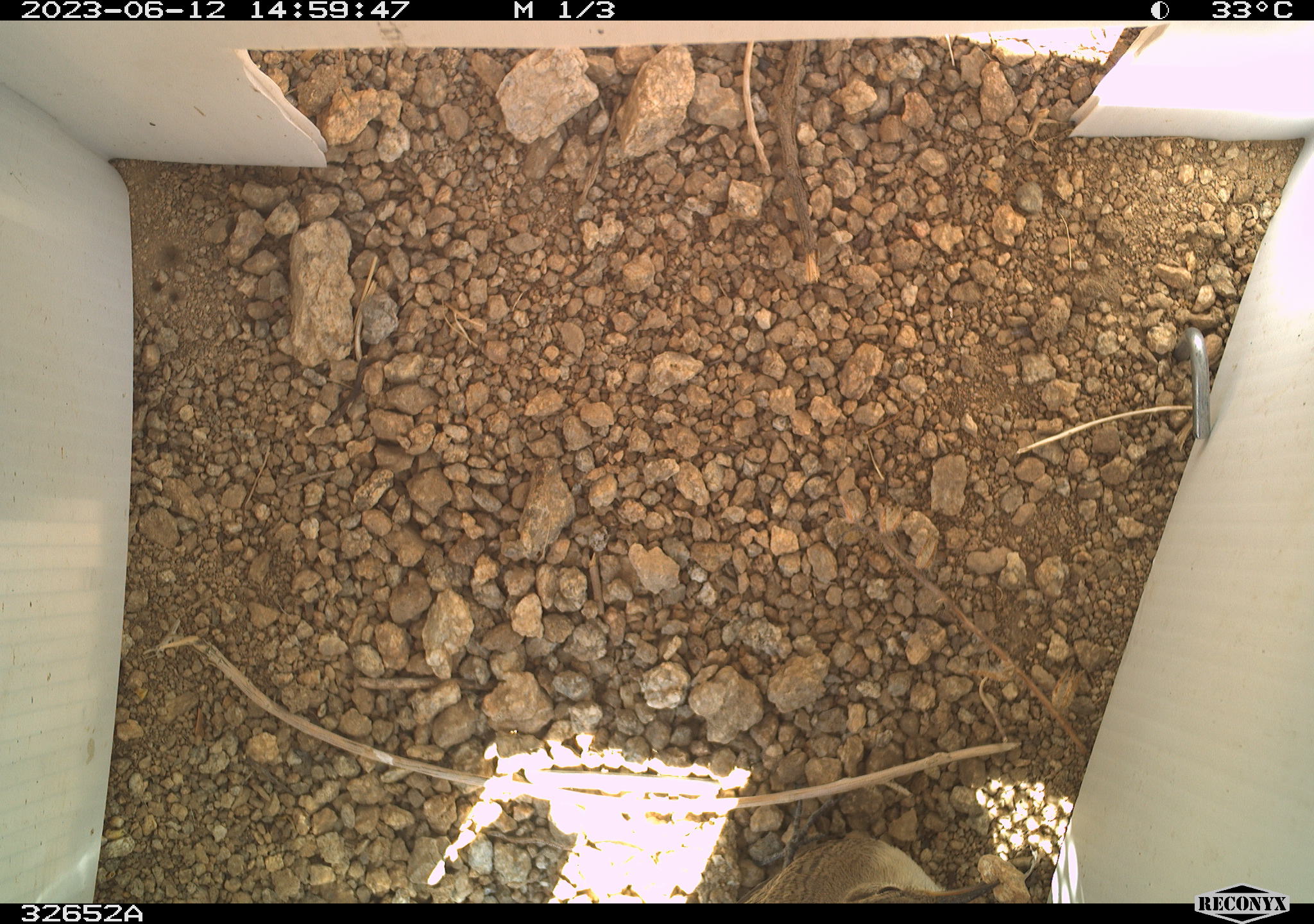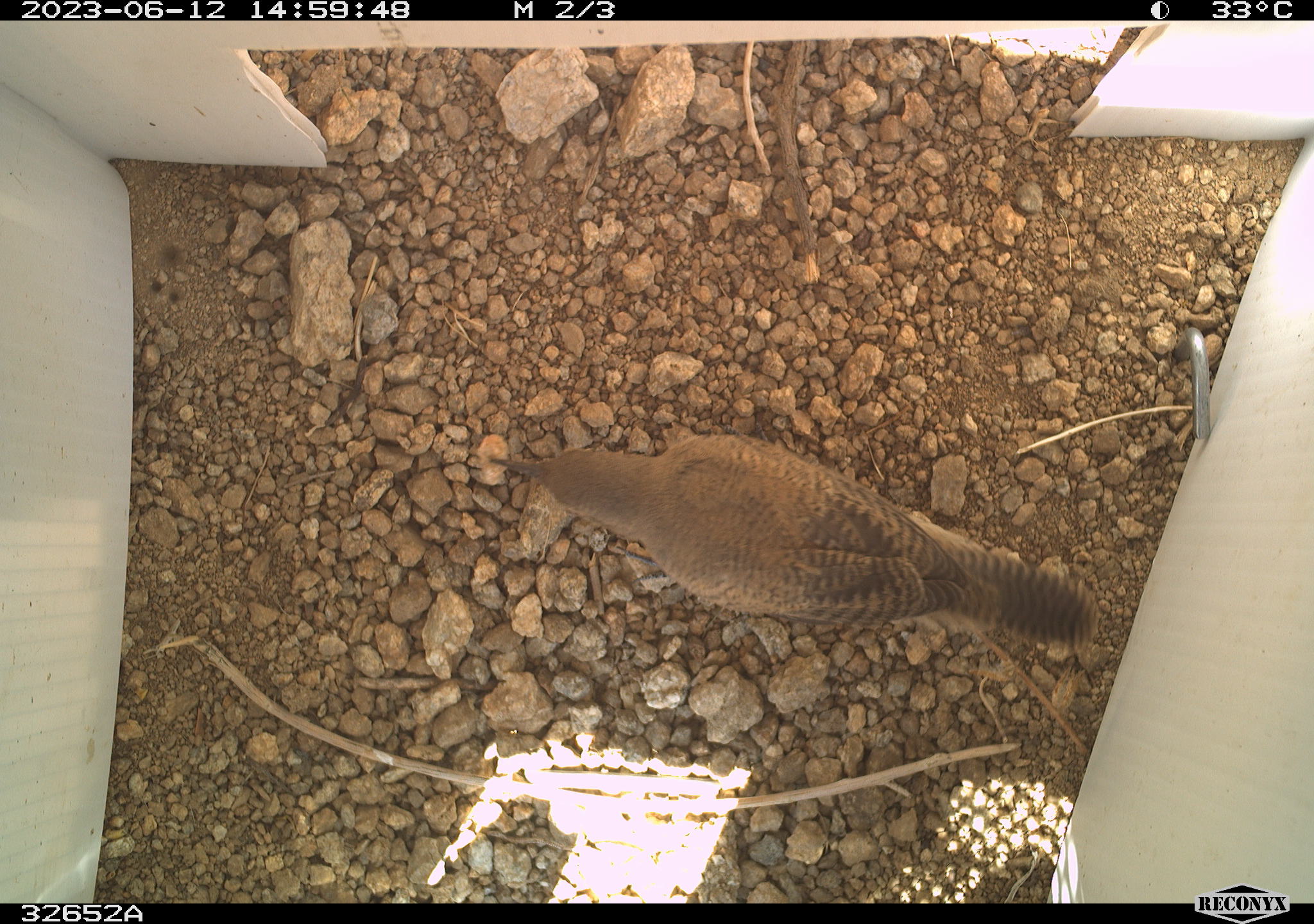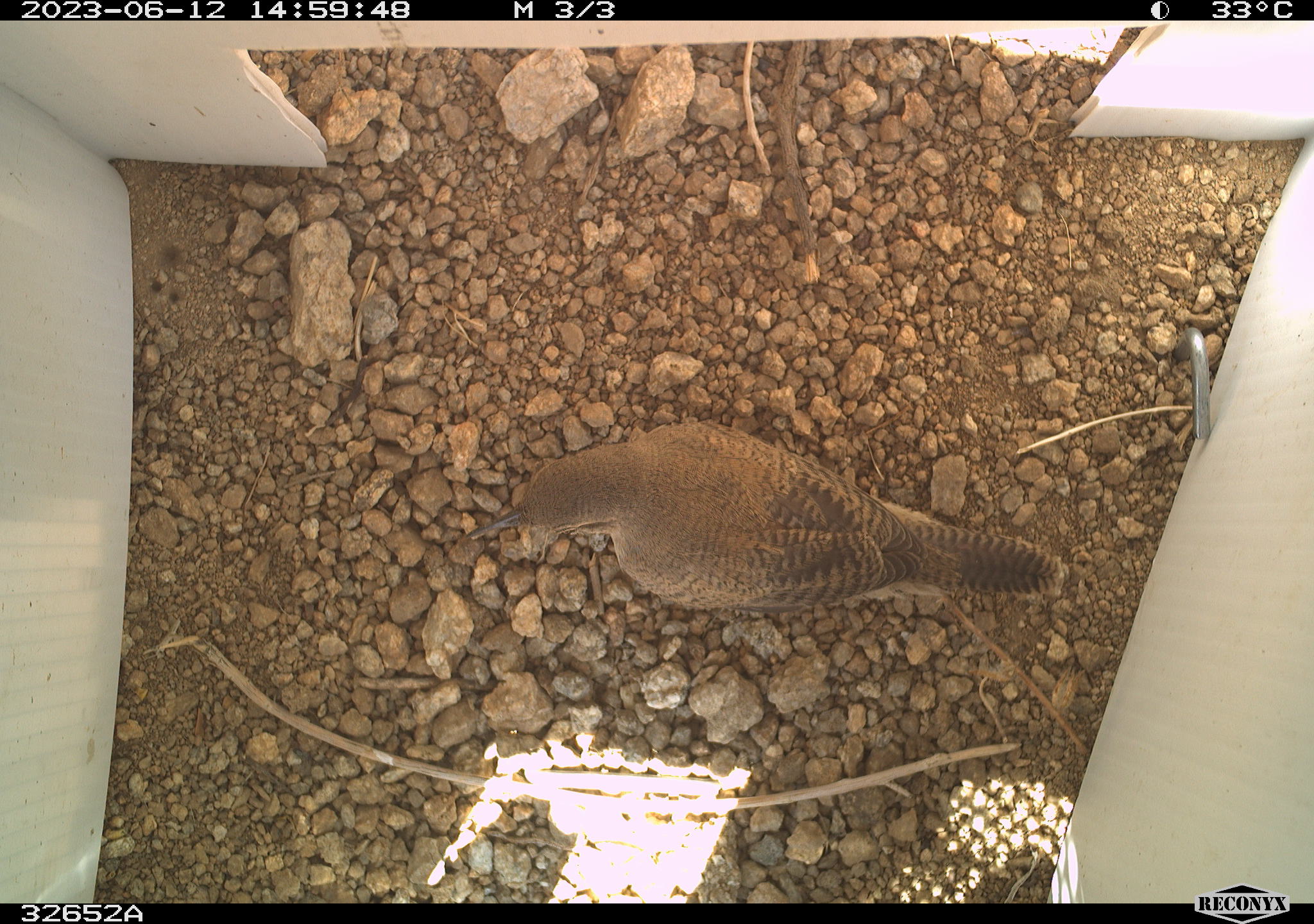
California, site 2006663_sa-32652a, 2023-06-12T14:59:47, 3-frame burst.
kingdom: Animalia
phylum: Chordata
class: Aves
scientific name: Aves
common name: bird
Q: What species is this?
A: Bird (Aves).